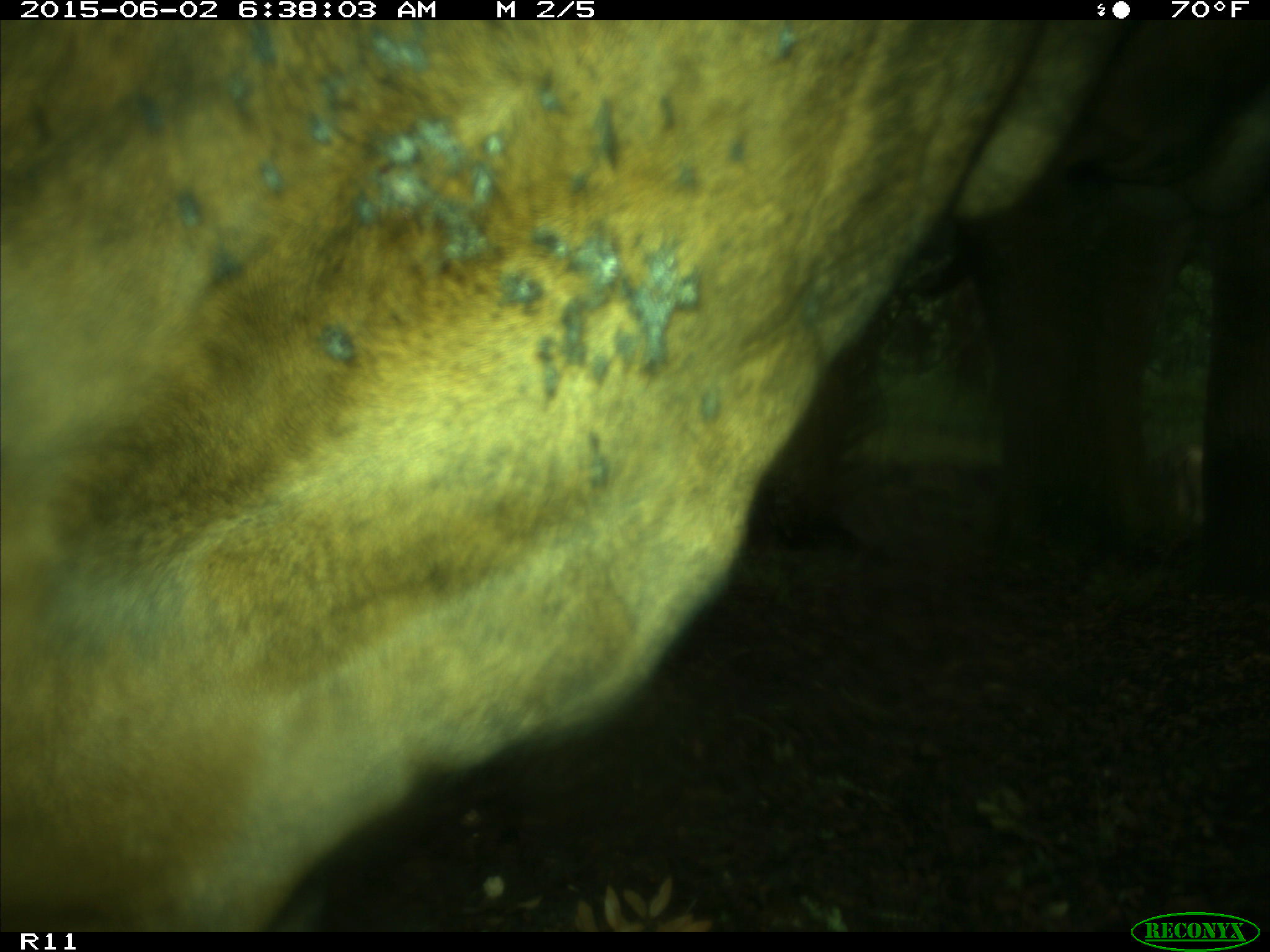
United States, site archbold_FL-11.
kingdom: Animalia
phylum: Chordata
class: Mammalia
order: Artiodactyla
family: Bovidae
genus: Bos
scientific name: Bos taurus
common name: domestic cow